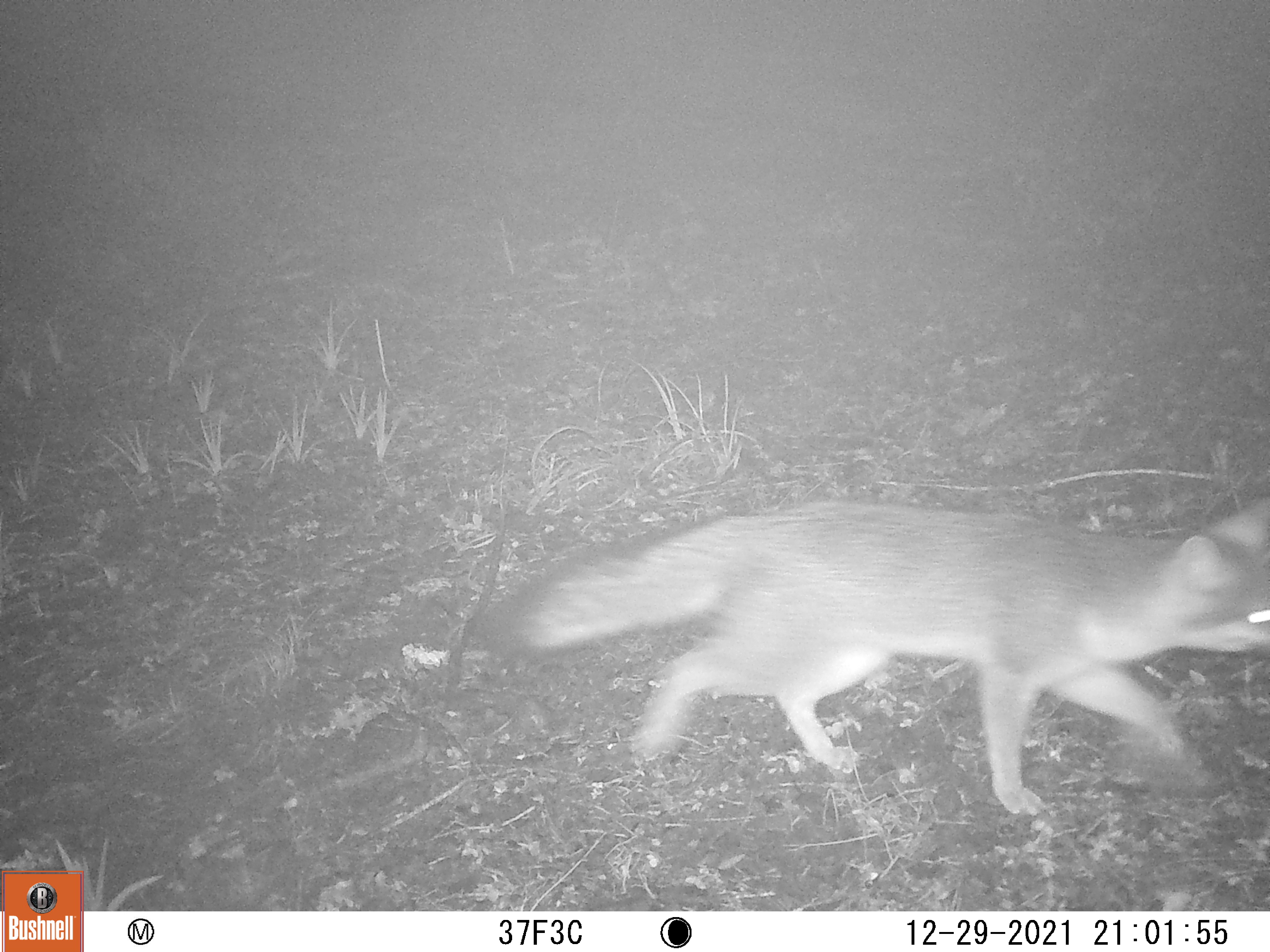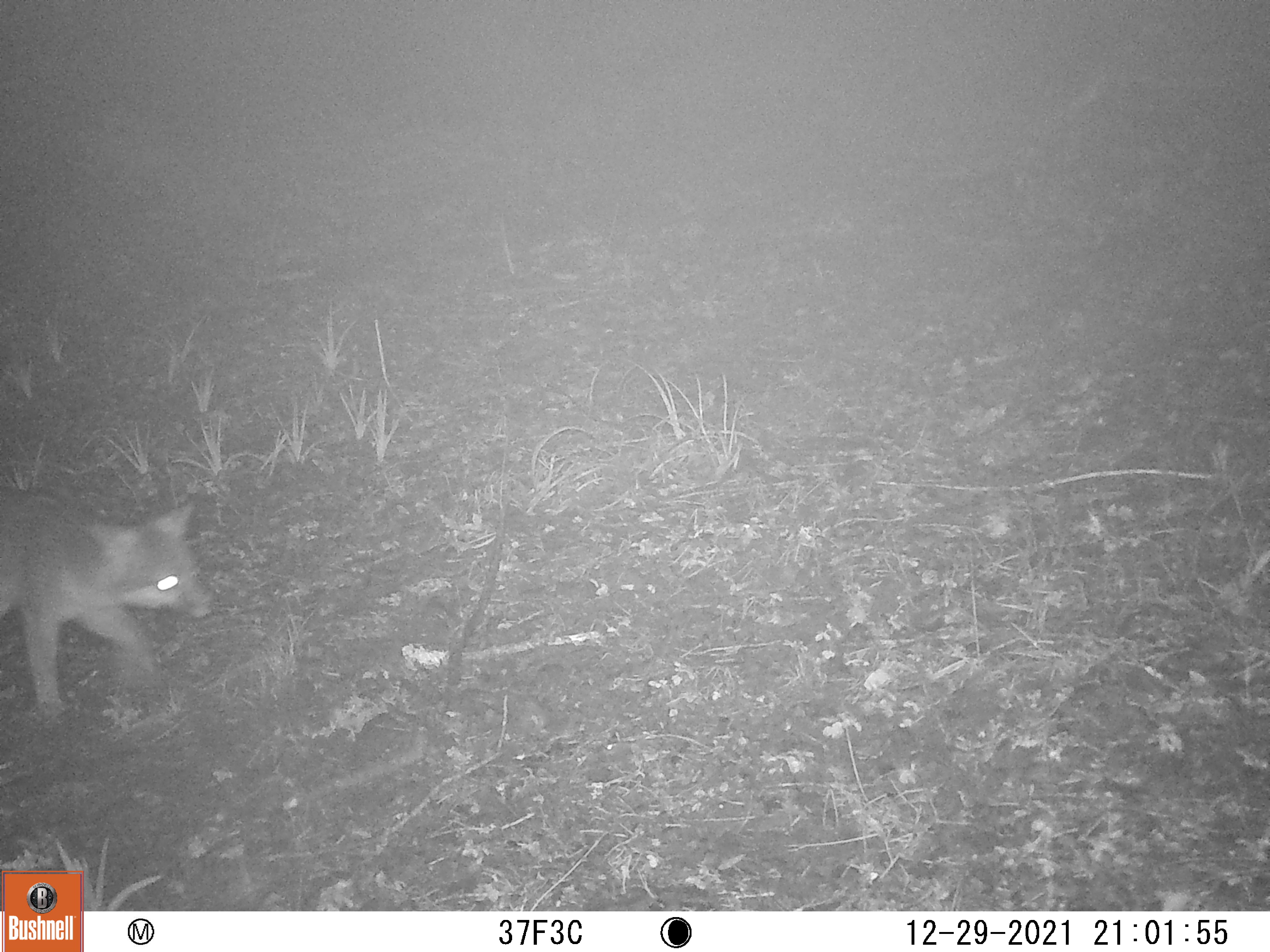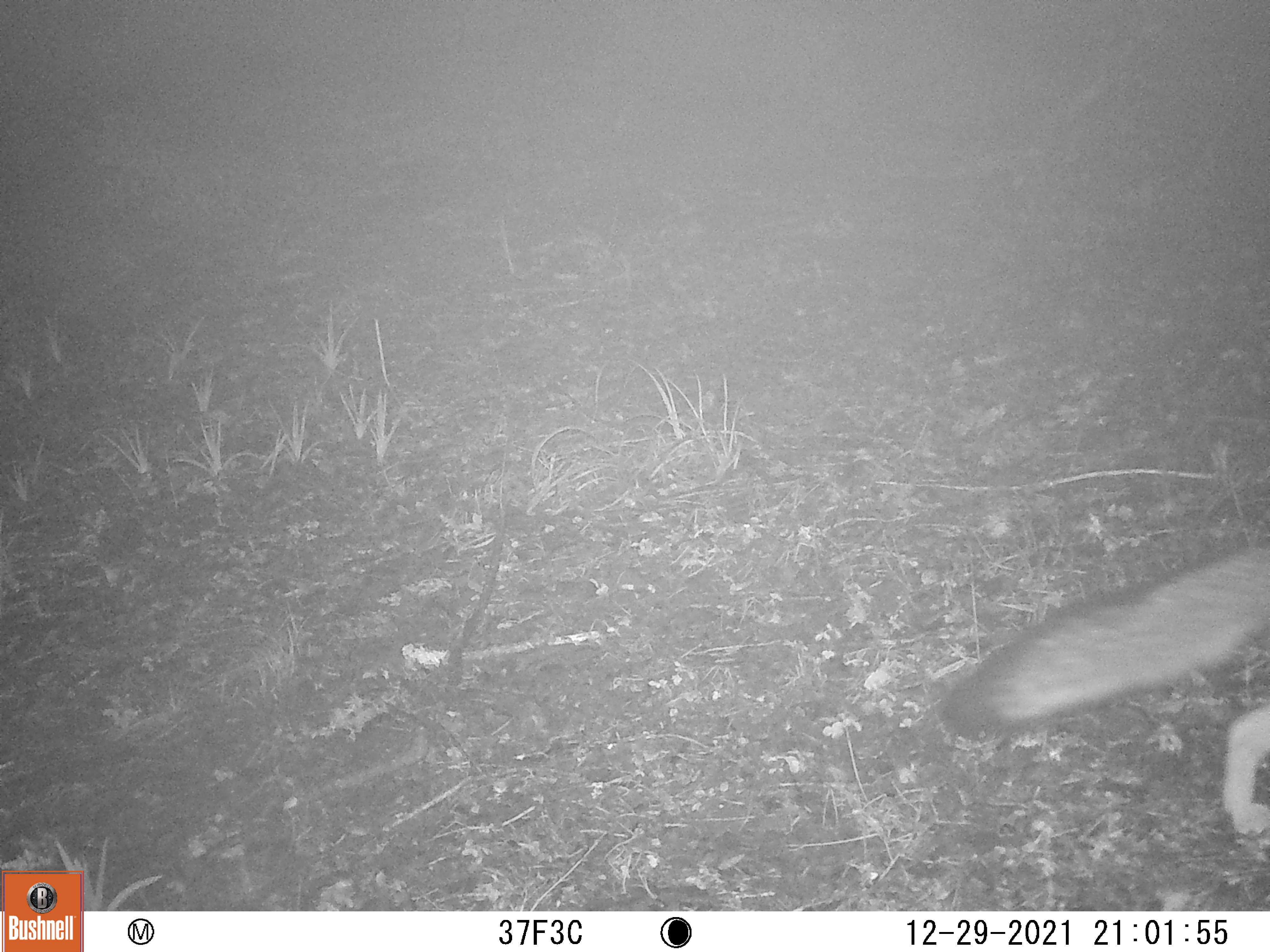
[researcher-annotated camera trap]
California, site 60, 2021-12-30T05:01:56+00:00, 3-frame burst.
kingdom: Animalia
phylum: Chordata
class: Mammalia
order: Carnivora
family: Canidae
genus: Urocyon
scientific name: Urocyon cinereoargenteus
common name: gray fox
Gray fox (Urocyon cinereoargenteus).